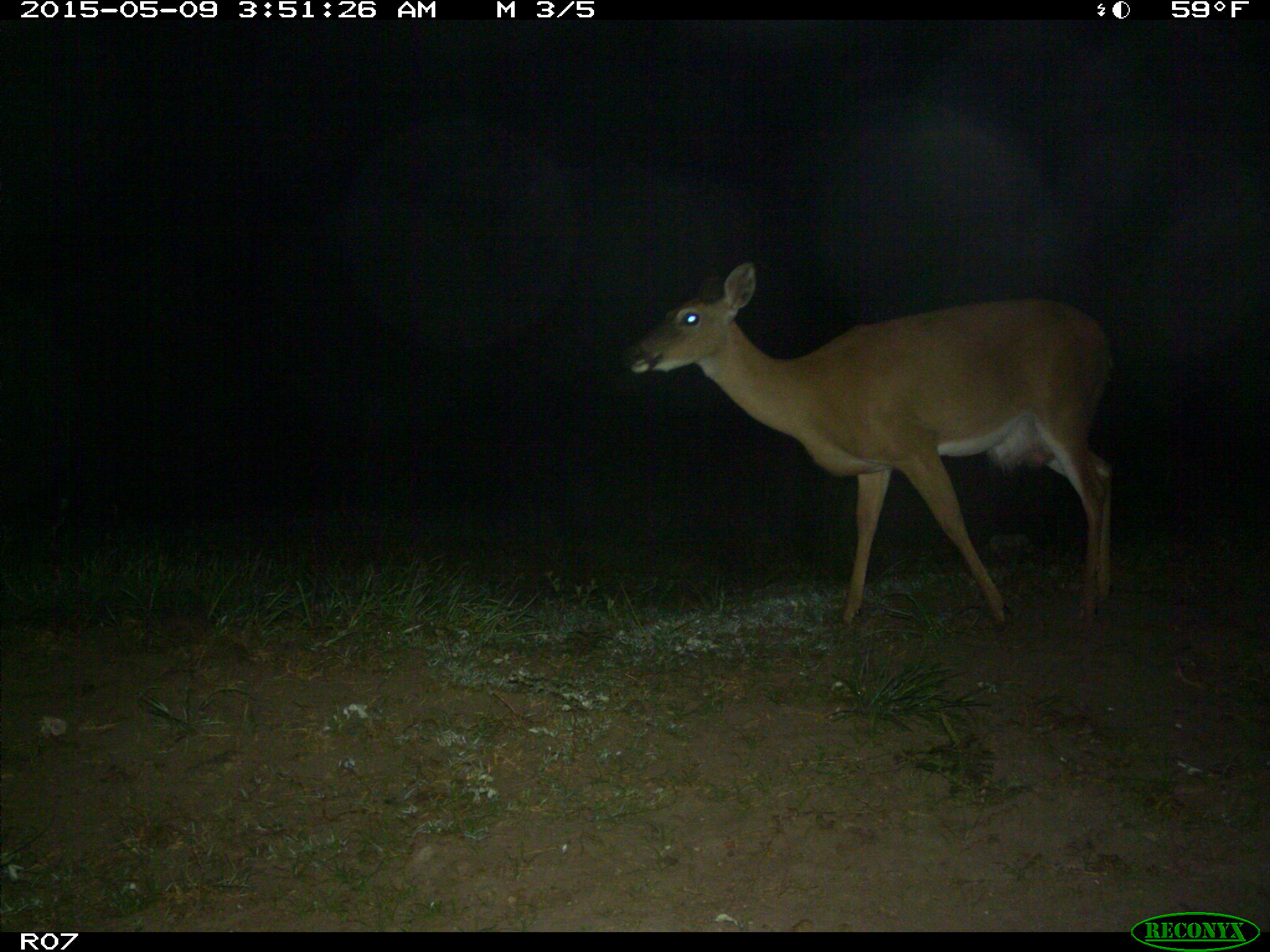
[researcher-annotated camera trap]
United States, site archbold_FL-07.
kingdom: Animalia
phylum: Chordata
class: Mammalia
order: Artiodactyla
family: Cervidae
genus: Odocoileus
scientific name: Odocoileus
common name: deer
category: unidentified deer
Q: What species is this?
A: Unidentified deer (deer) (Odocoileus).